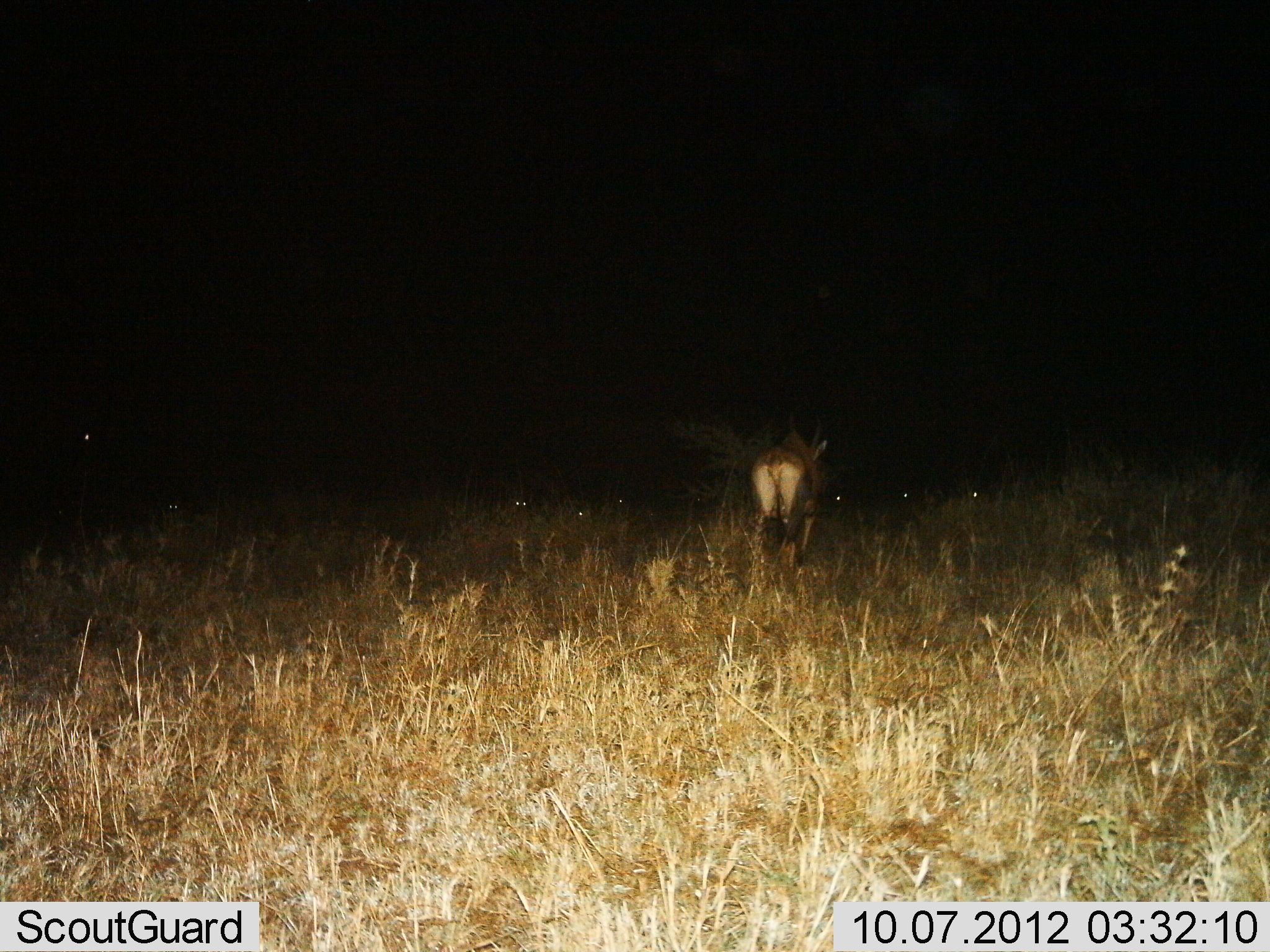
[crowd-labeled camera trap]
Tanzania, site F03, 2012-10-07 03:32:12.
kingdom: Animalia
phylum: Chordata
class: Mammalia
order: Artiodactyla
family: Bovidae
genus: Damaliscus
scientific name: Damaliscus lunatus jimela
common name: topi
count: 1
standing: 62%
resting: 0%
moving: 38%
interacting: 0%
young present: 0%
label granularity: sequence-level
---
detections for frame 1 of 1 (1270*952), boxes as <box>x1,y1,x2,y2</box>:
animal: <box>748,409,832,586</box>